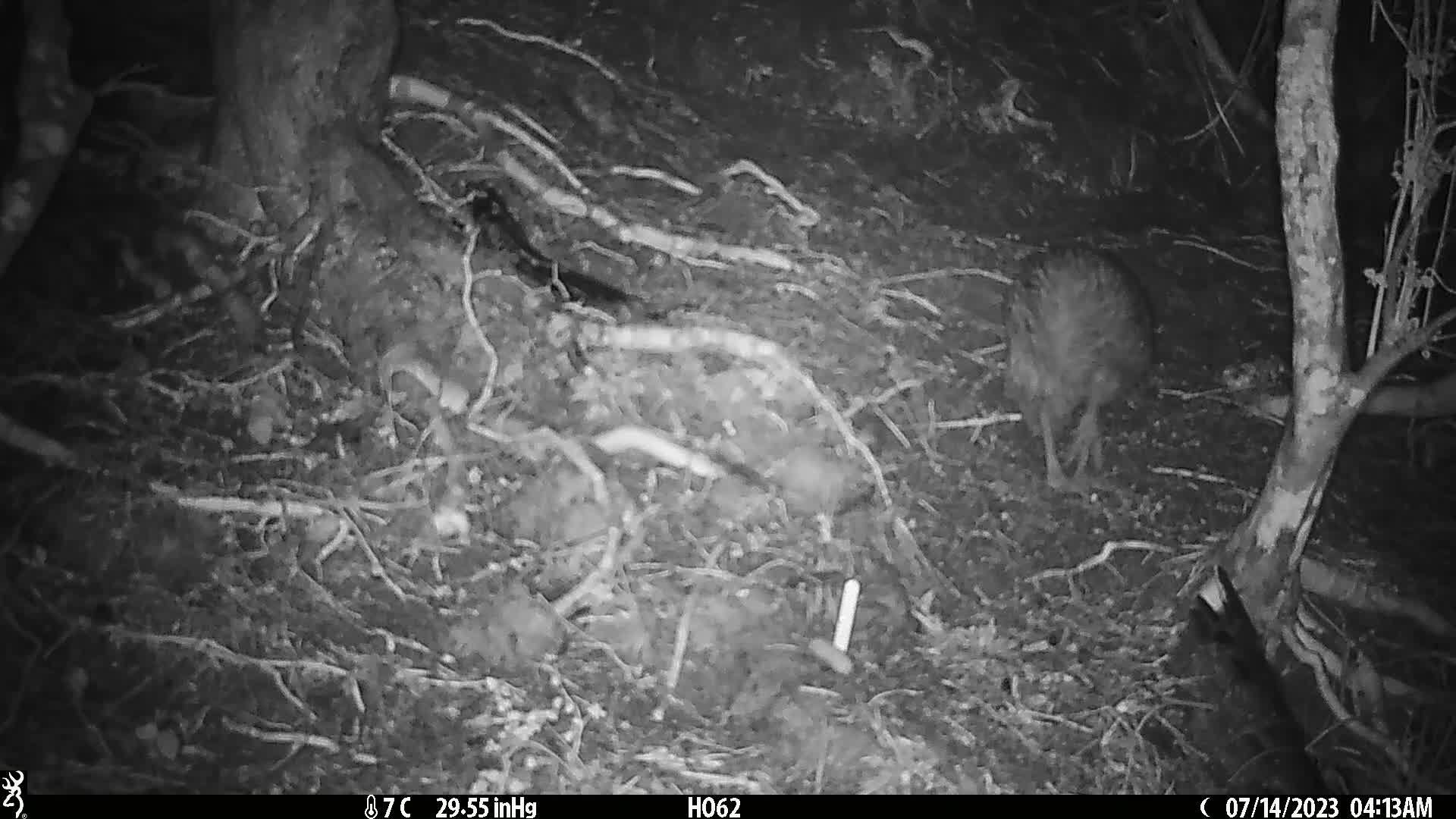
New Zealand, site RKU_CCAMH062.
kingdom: Animalia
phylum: Chordata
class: Aves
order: Apterygiformes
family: Apterygidae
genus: Apteryx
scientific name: Apteryx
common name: kiwi